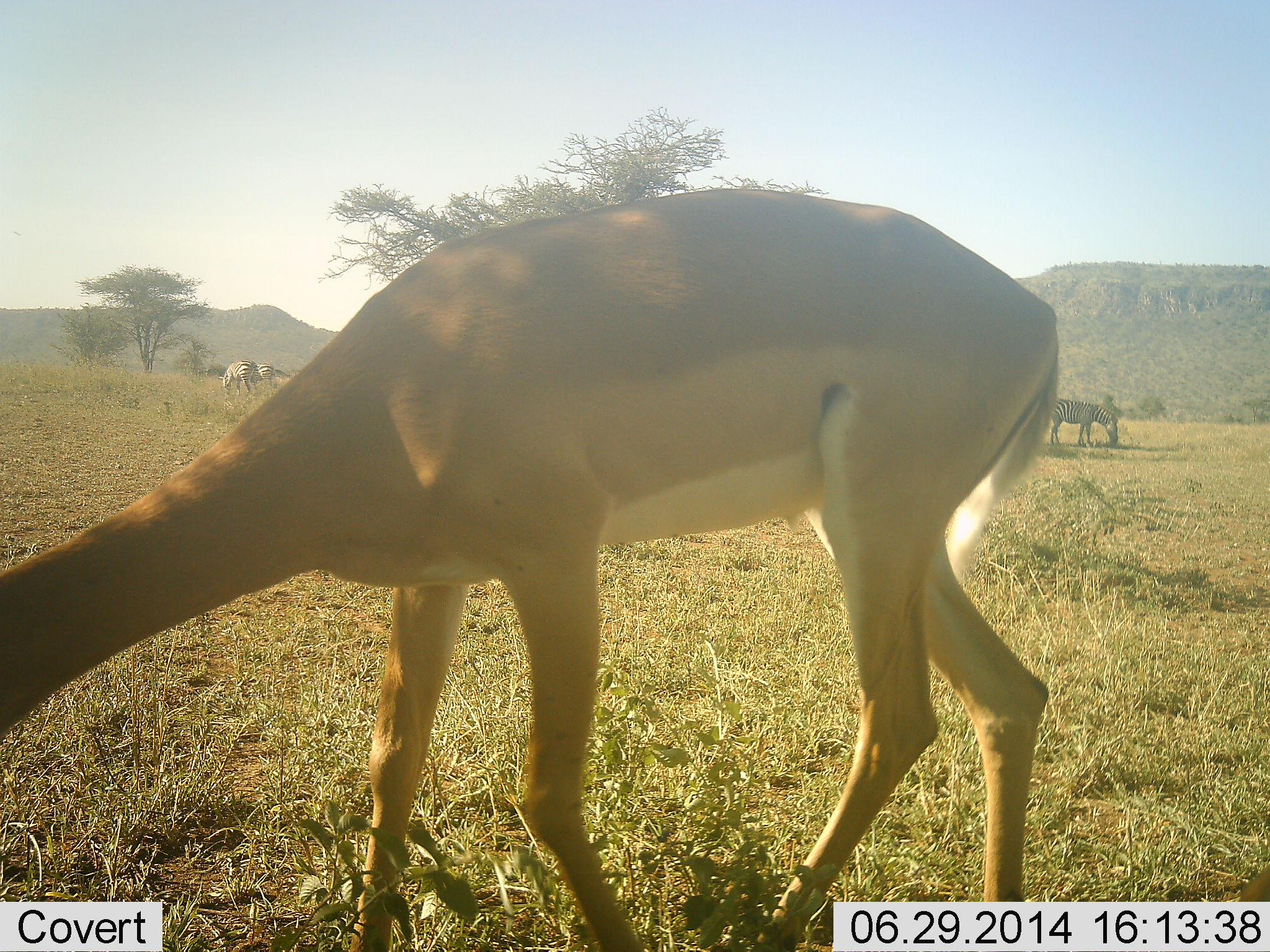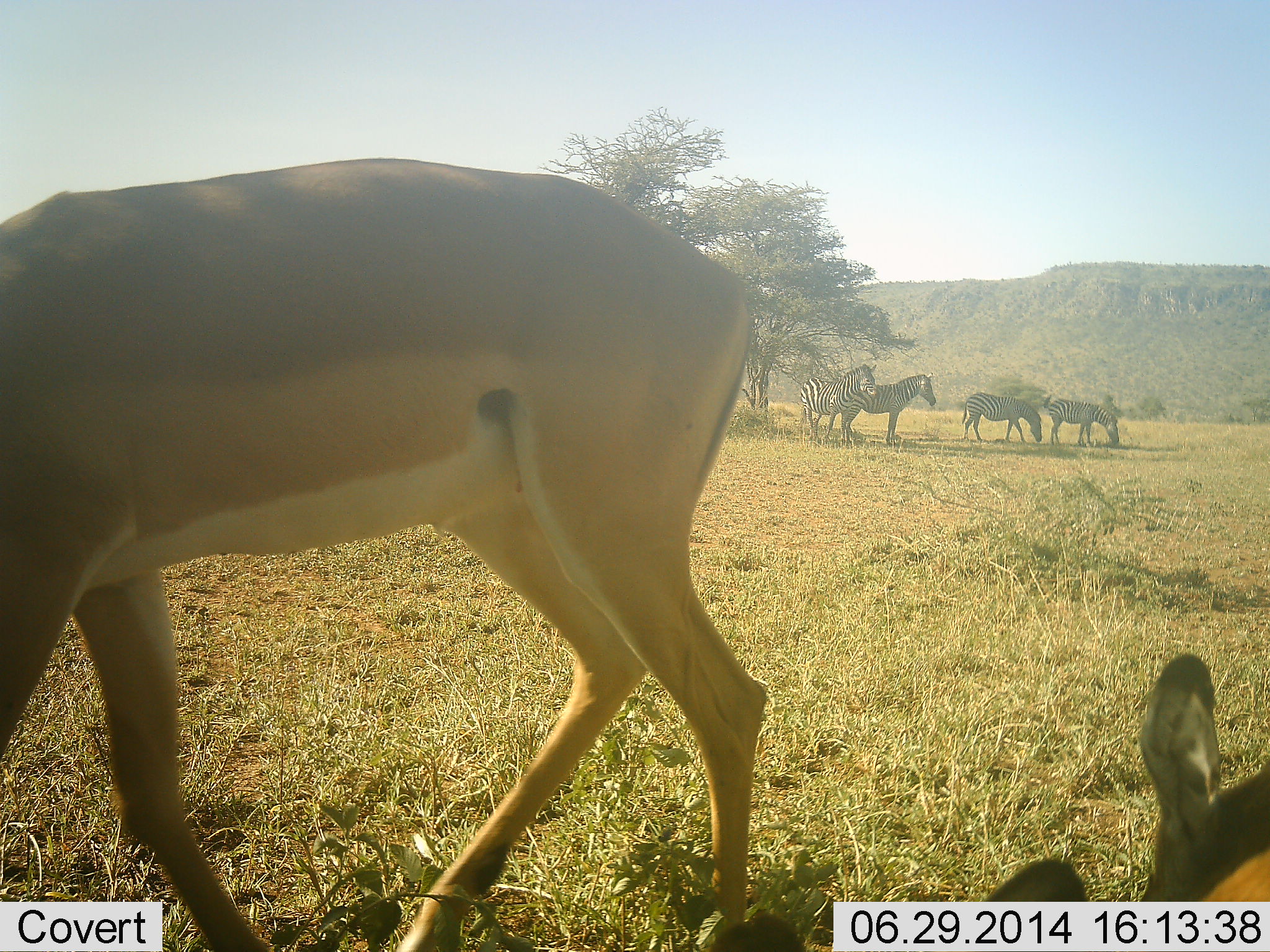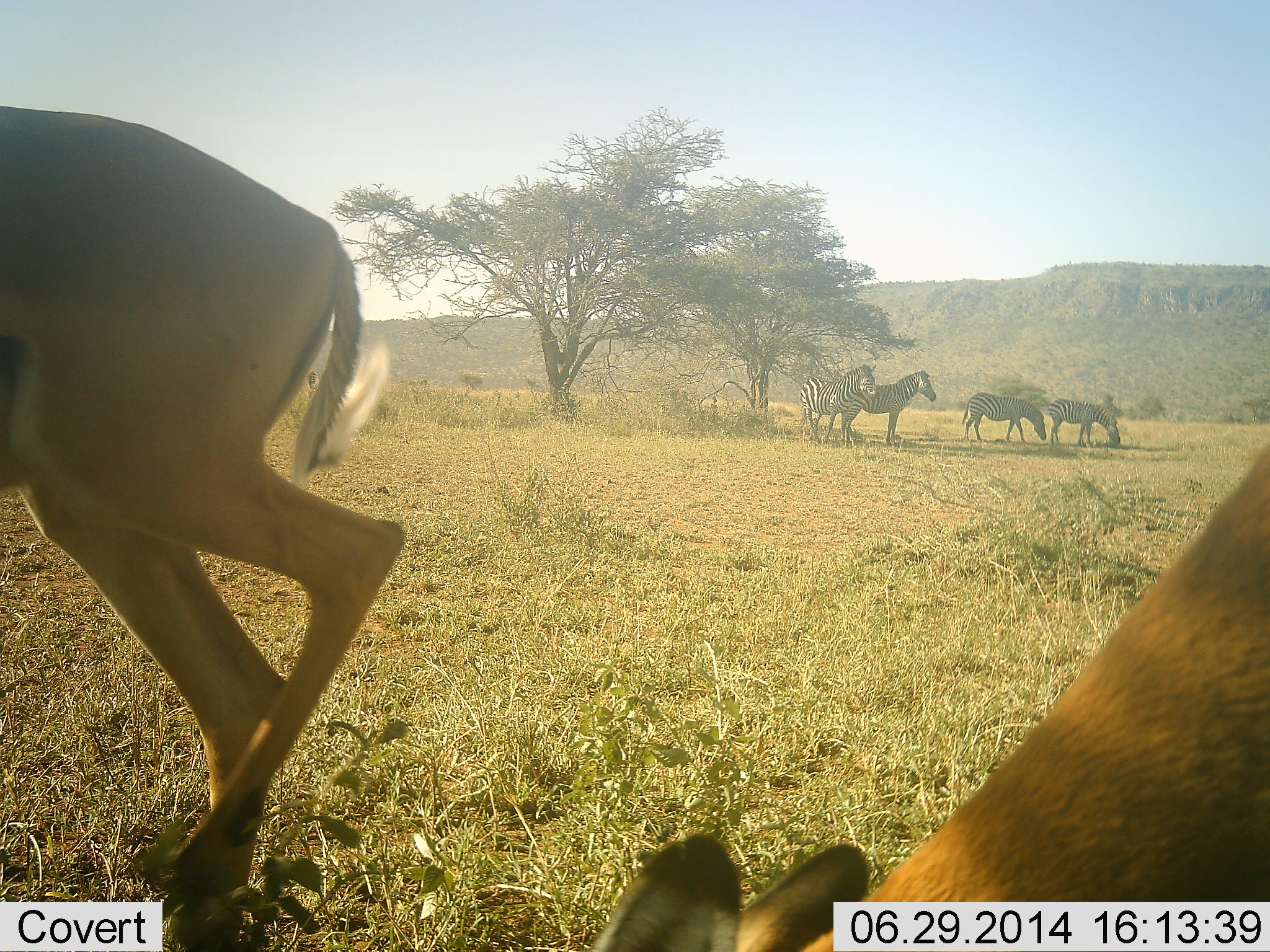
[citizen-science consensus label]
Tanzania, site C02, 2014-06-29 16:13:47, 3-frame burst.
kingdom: Animalia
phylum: Chordata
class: Mammalia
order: Artiodactyla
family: Bovidae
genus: Aepyceros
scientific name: Aepyceros melampus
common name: impala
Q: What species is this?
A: Impala (Aepyceros melampus).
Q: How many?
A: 2.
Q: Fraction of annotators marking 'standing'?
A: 18%.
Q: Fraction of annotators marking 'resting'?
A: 27%.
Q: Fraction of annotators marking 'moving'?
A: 73%.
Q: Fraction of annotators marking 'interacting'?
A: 0%.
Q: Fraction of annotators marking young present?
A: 0%.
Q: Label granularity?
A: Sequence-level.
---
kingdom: Animalia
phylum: Chordata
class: Mammalia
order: Perissodactyla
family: Equidae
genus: Equus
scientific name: Equus quagga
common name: plains zebra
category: zebra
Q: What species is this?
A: Zebra (plains zebra) (Equus quagga).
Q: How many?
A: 6.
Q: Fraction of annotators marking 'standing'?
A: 84%.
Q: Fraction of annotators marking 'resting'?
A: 5%.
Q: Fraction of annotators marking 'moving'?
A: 0%.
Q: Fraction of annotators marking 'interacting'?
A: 0%.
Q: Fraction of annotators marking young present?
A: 0%.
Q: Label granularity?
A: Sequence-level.